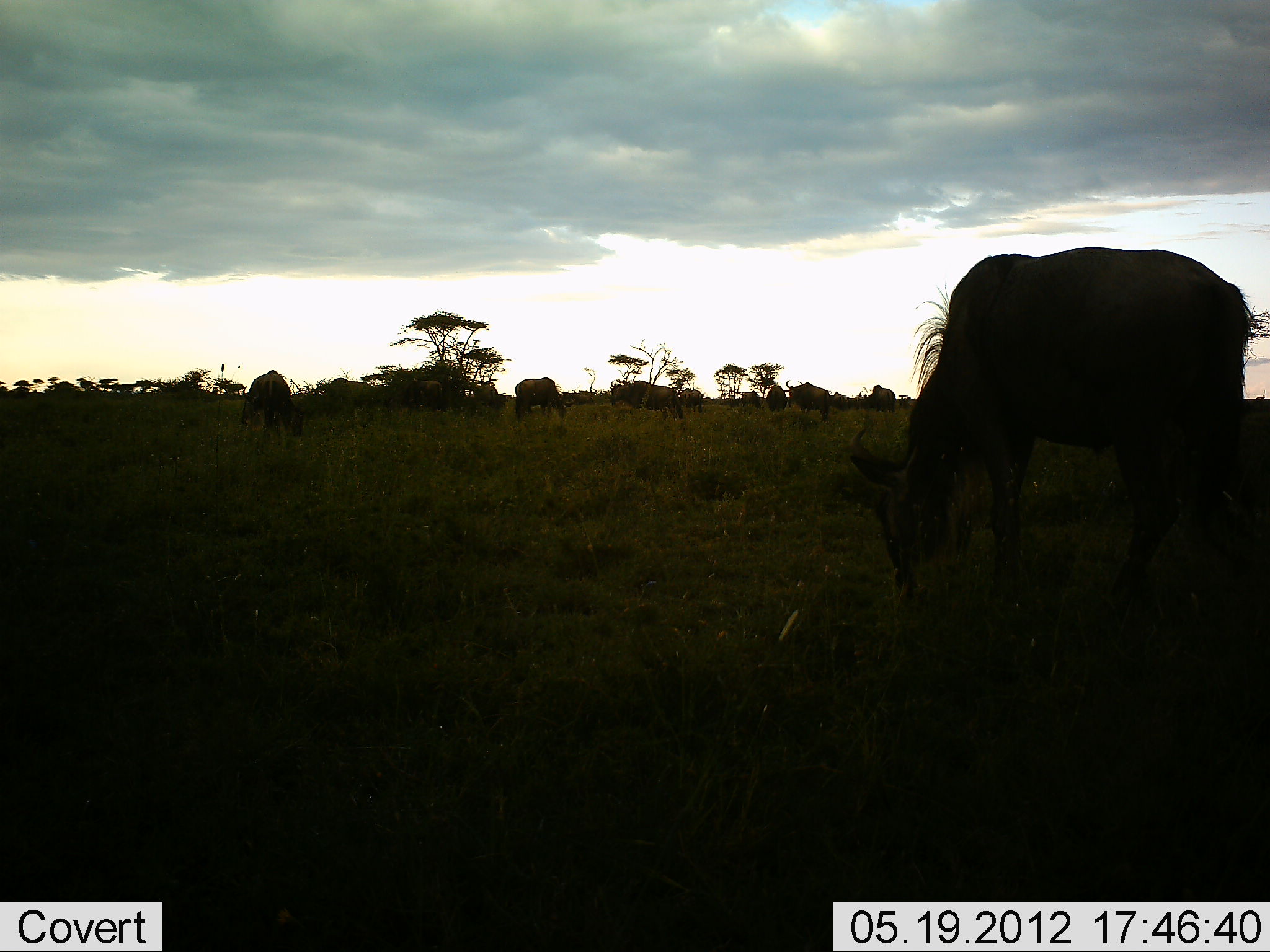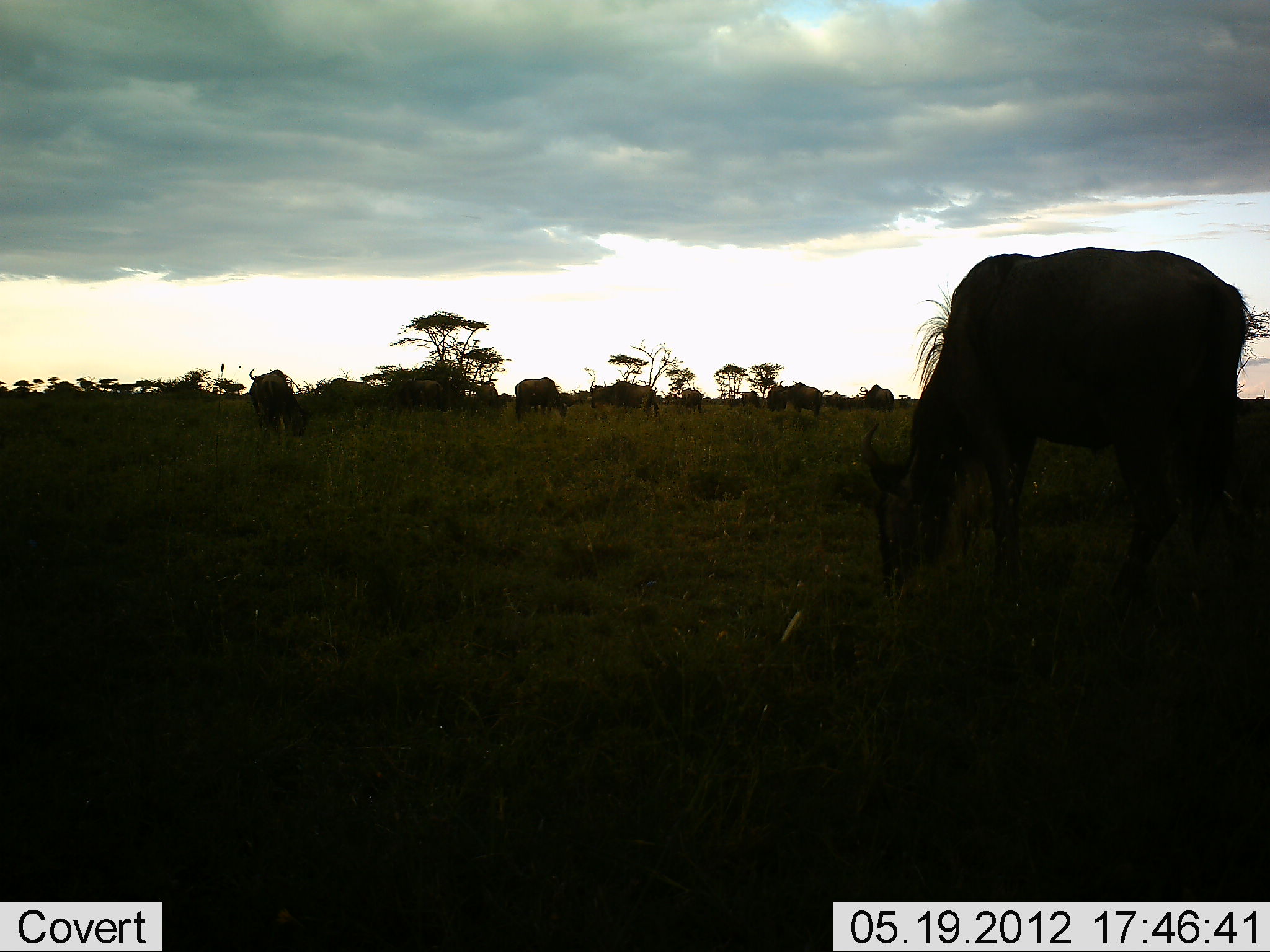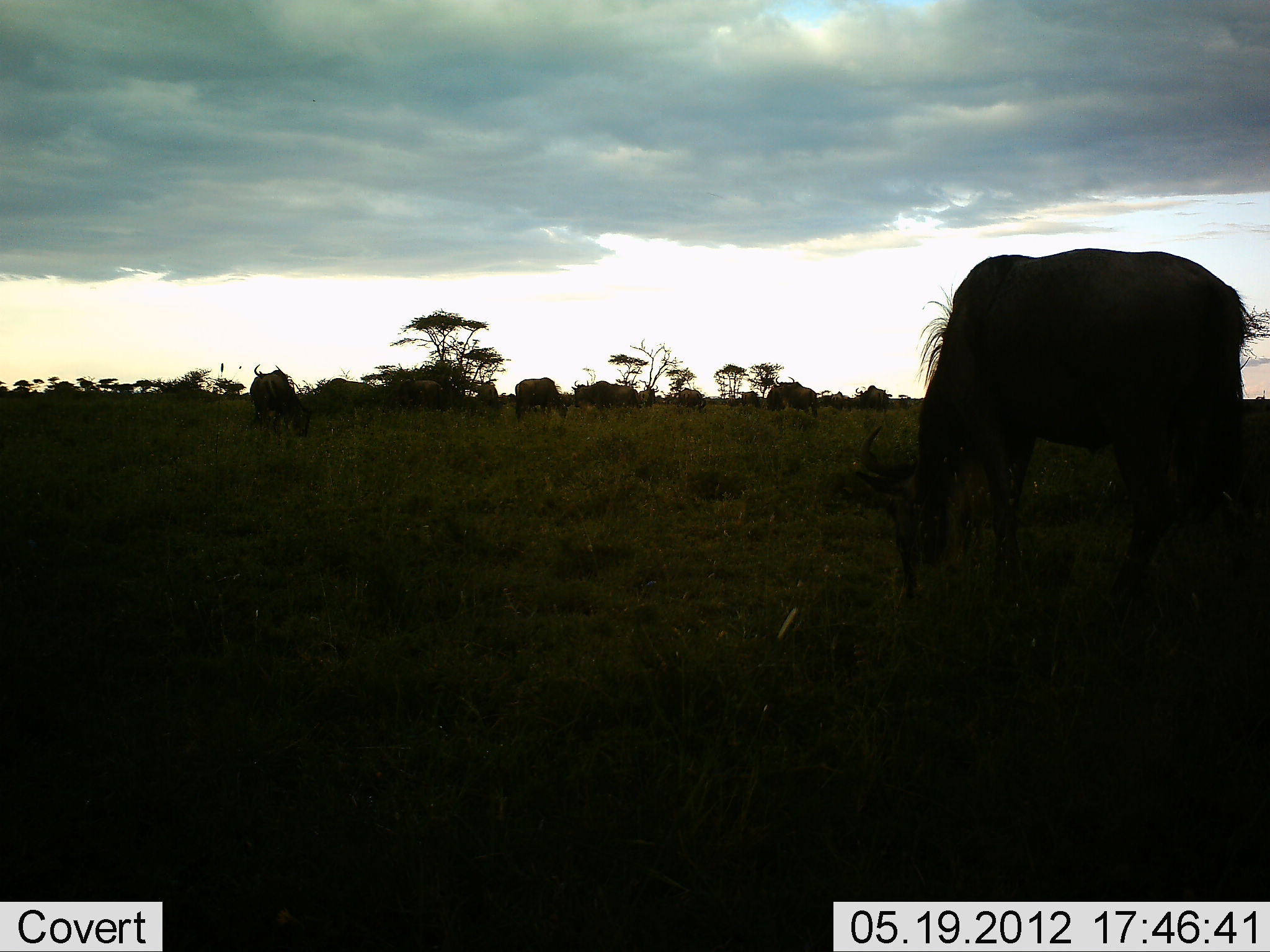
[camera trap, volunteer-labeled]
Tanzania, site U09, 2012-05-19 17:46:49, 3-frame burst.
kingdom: Animalia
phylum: Chordata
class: Mammalia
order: Artiodactyla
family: Bovidae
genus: Connochaetes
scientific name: Connochaetes taurinus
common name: blue wildebeest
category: wildebeest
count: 11-50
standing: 60%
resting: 0%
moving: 20%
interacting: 0%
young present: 0%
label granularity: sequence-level